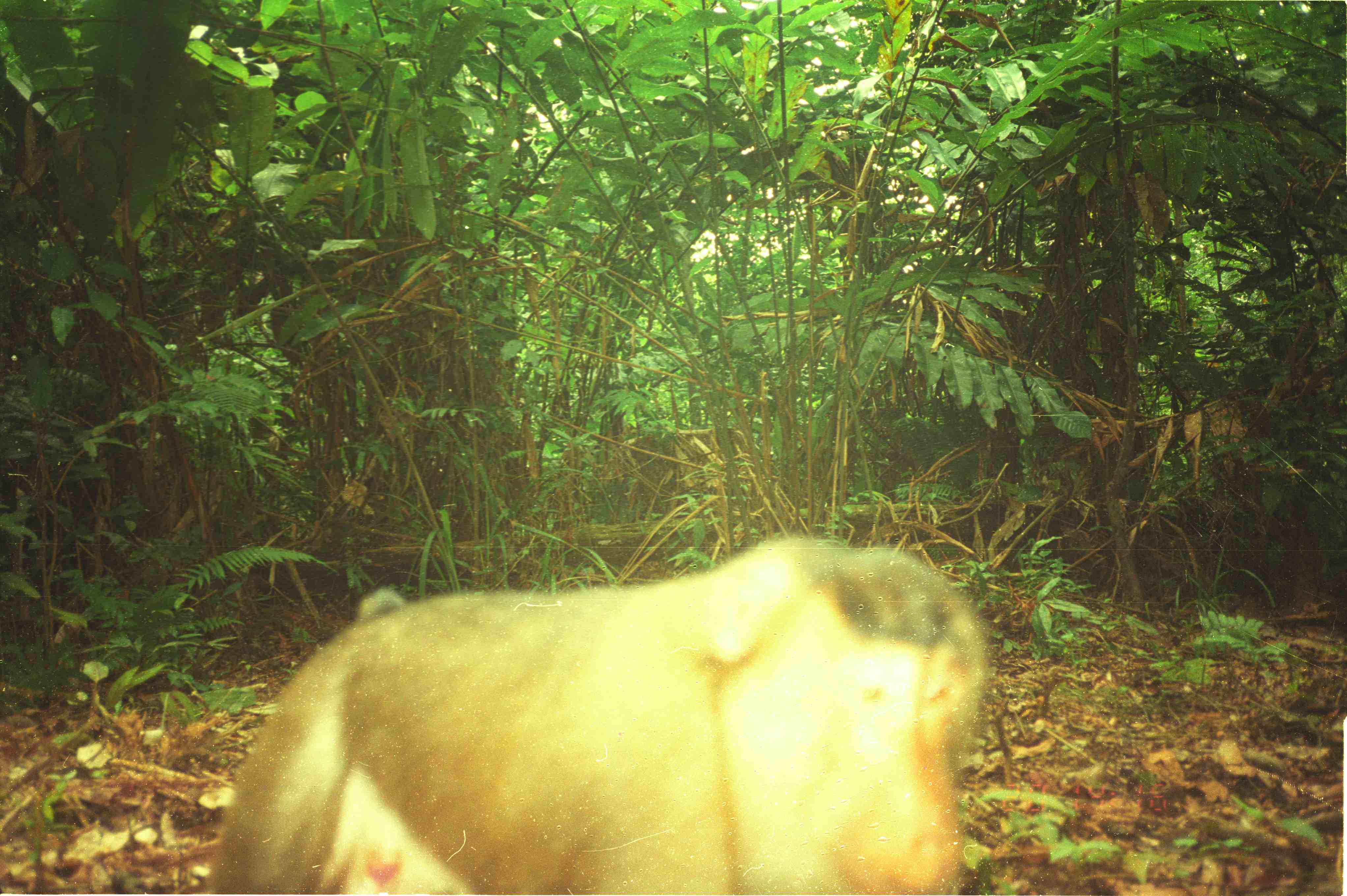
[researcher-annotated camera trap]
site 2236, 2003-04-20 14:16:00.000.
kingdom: Animalia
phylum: Chordata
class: Mammalia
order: Primates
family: Cercopithecidae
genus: Macaca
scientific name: Macaca nemestrina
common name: southern pig-tailed macaque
Macaca nemestrina (southern pig-tailed macaque), count 1.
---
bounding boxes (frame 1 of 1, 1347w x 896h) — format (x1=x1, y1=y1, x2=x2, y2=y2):
macaca nemestrina: (x1=210, y1=529, x2=986, y2=893)